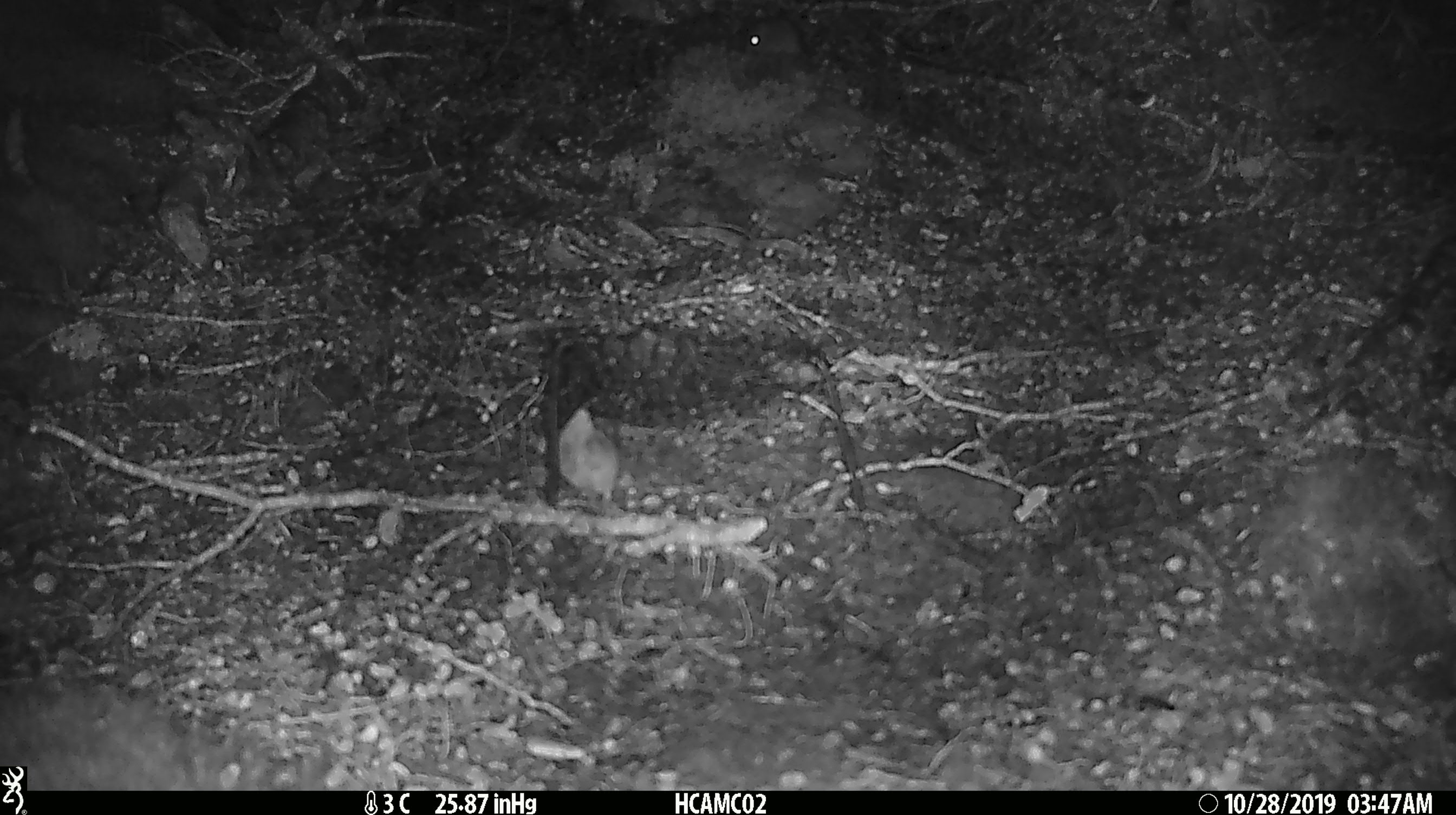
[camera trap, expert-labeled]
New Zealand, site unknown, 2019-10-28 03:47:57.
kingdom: Animalia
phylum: Chordata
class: Mammalia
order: Rodentia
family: Muridae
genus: Mus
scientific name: Mus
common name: mouse